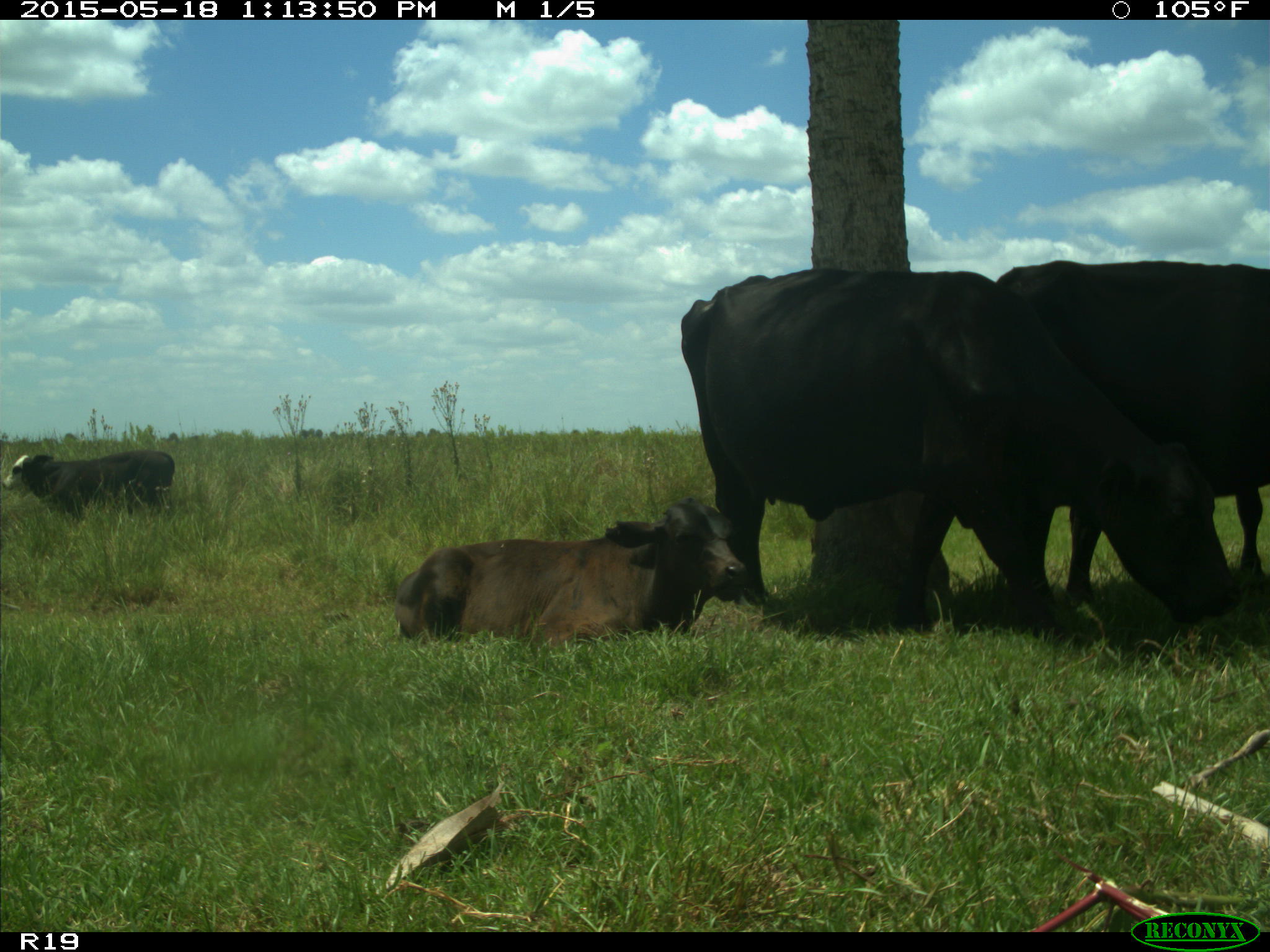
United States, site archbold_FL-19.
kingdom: Animalia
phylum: Chordata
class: Mammalia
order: Artiodactyla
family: Bovidae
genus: Bos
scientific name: Bos taurus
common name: domestic cow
Bos taurus (domestic cow).